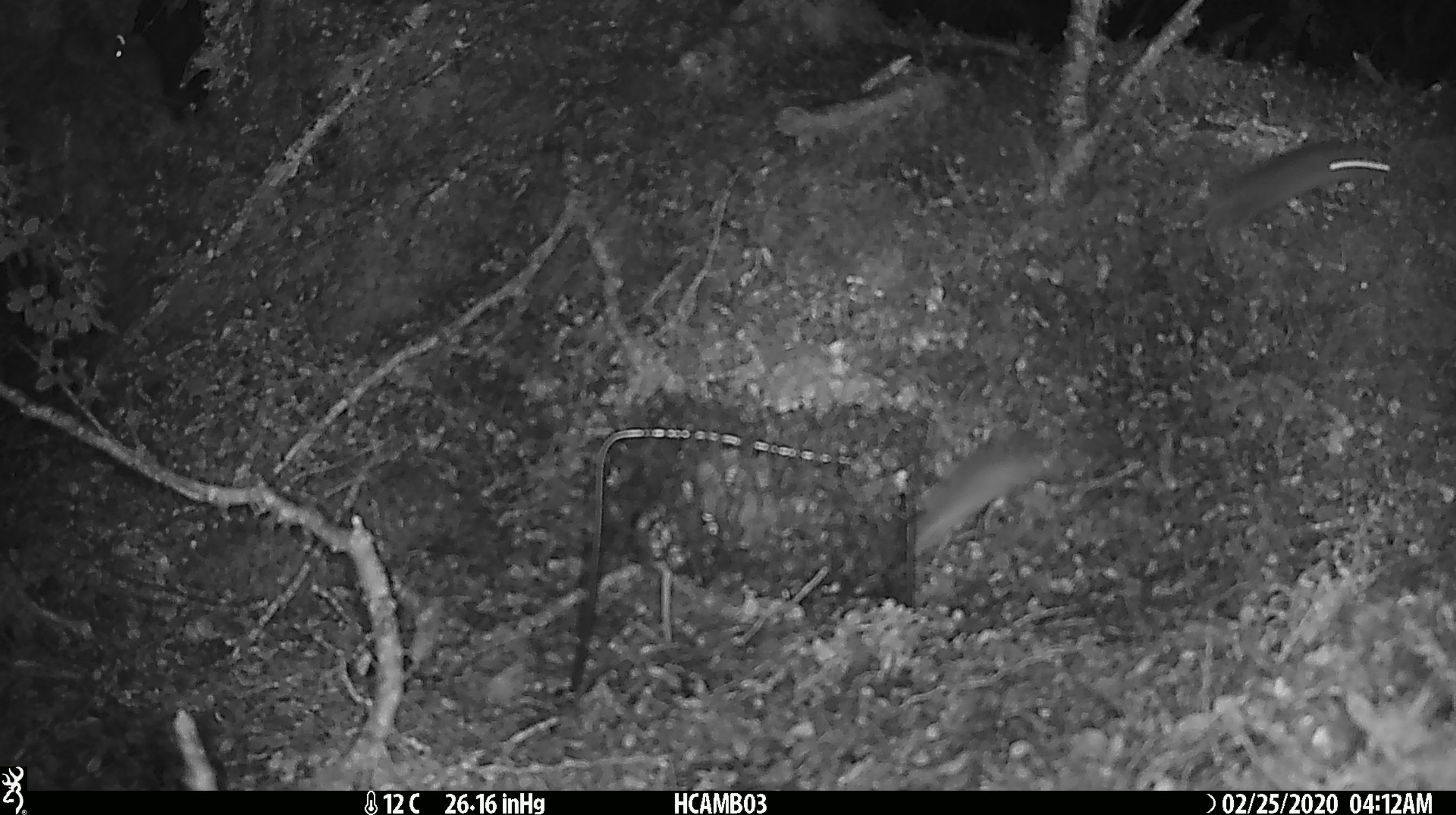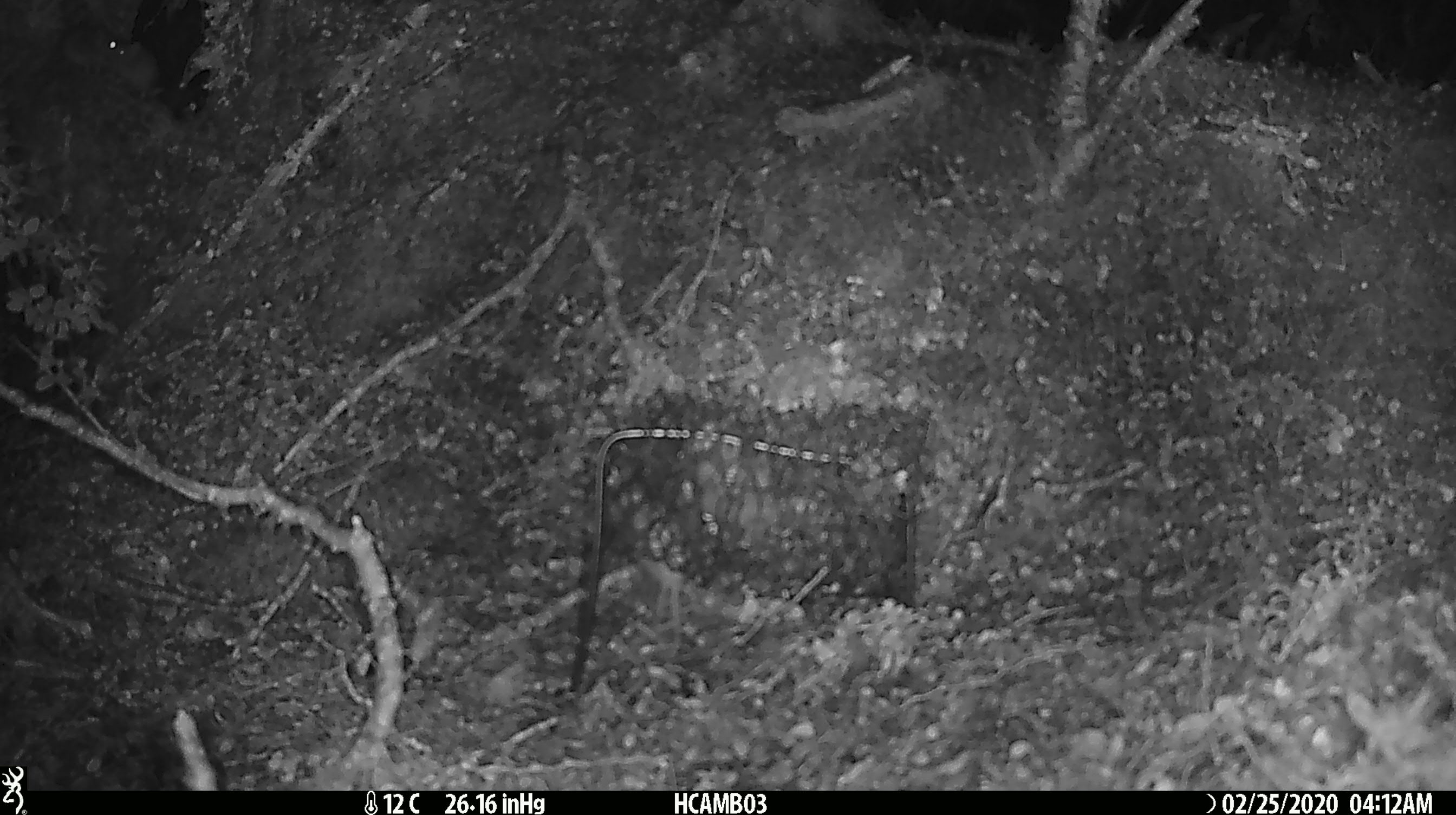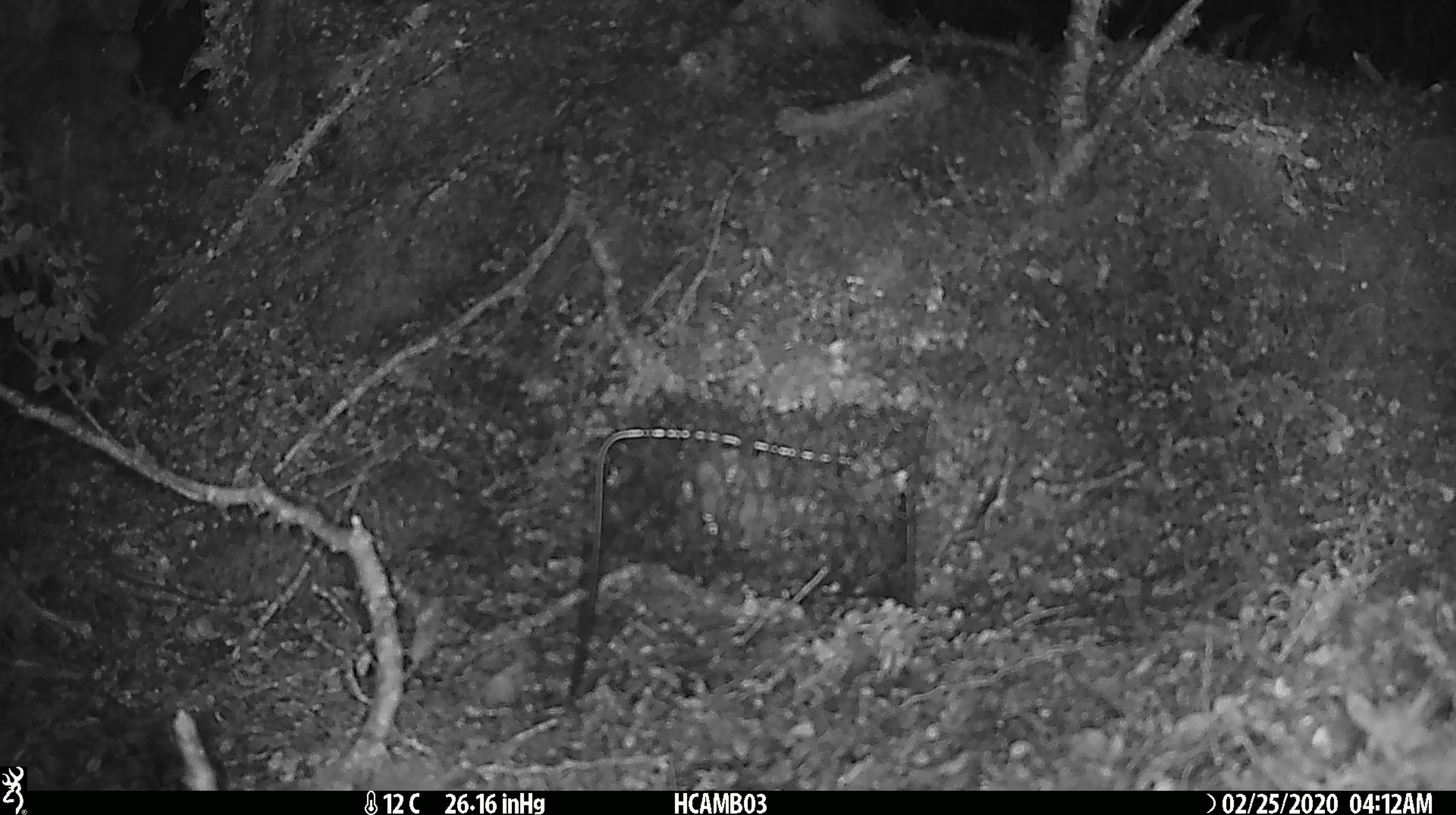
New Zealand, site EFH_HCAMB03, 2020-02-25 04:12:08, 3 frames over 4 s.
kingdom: Animalia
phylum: Chordata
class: Mammalia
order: Rodentia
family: Muridae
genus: Mus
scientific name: Mus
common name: mouse